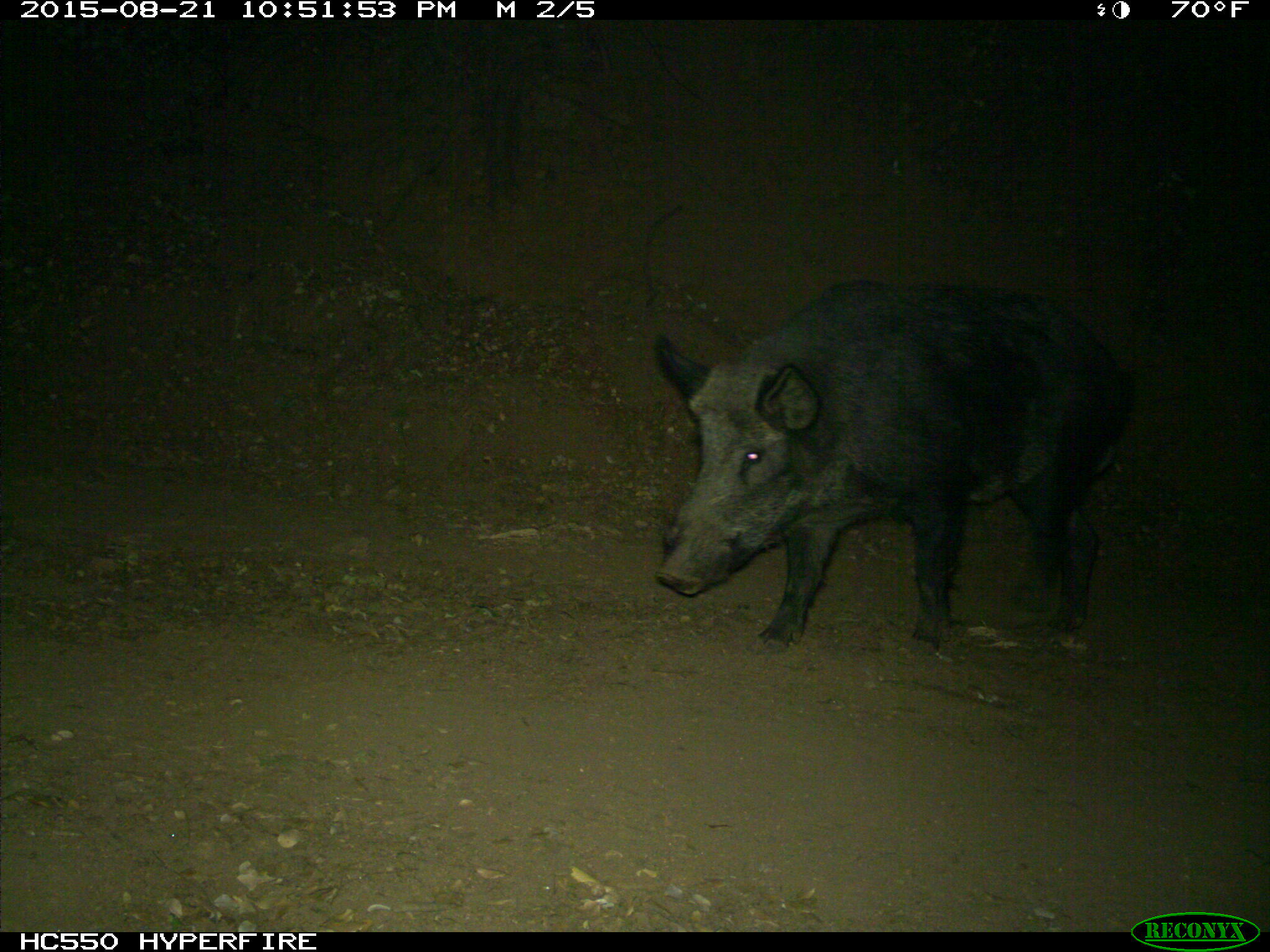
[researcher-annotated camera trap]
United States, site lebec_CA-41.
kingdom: Animalia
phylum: Chordata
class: Mammalia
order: Artiodactyla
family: Suidae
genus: Sus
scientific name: Sus scrofa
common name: wild boar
Sus scrofa (wild boar).